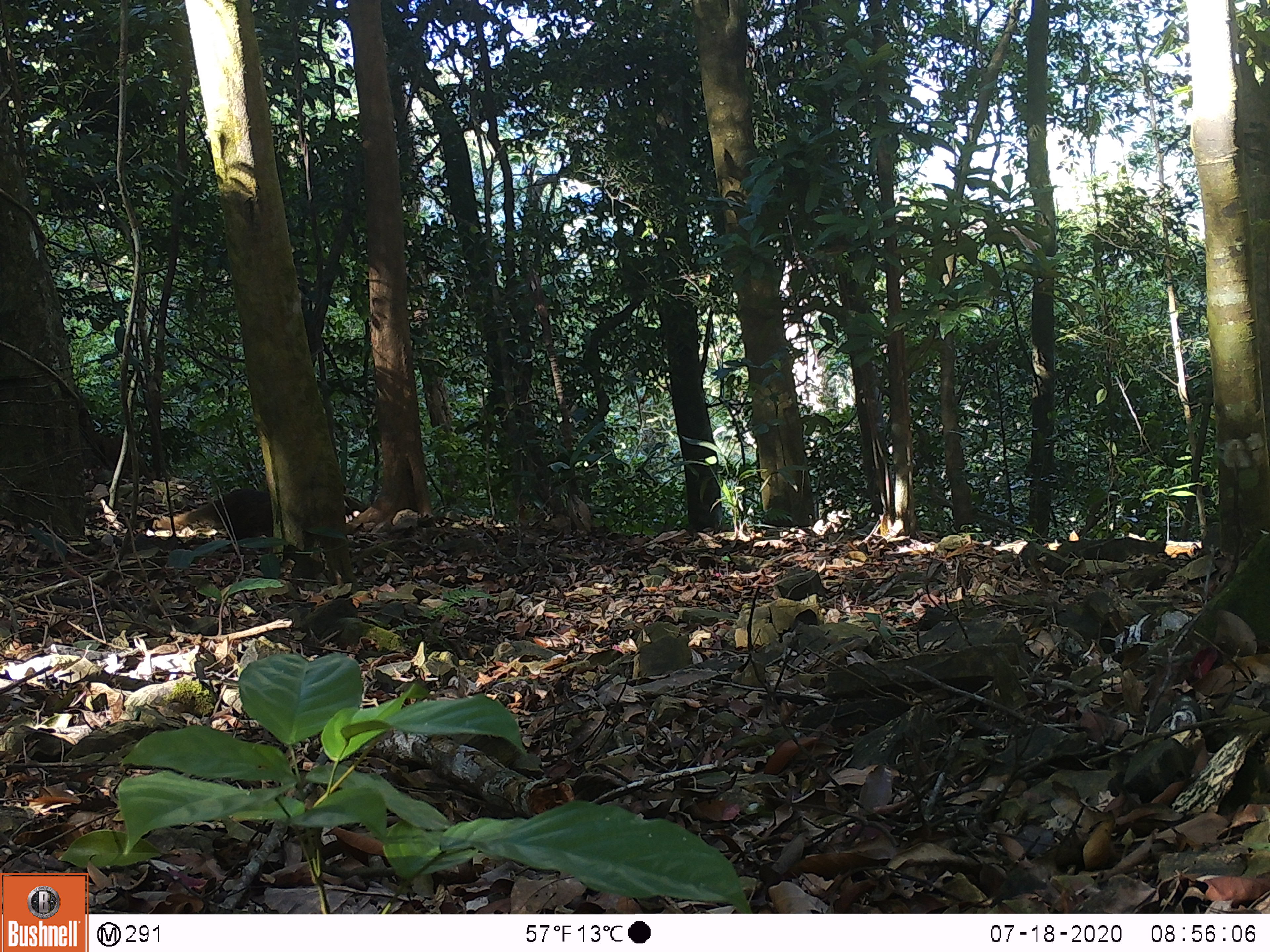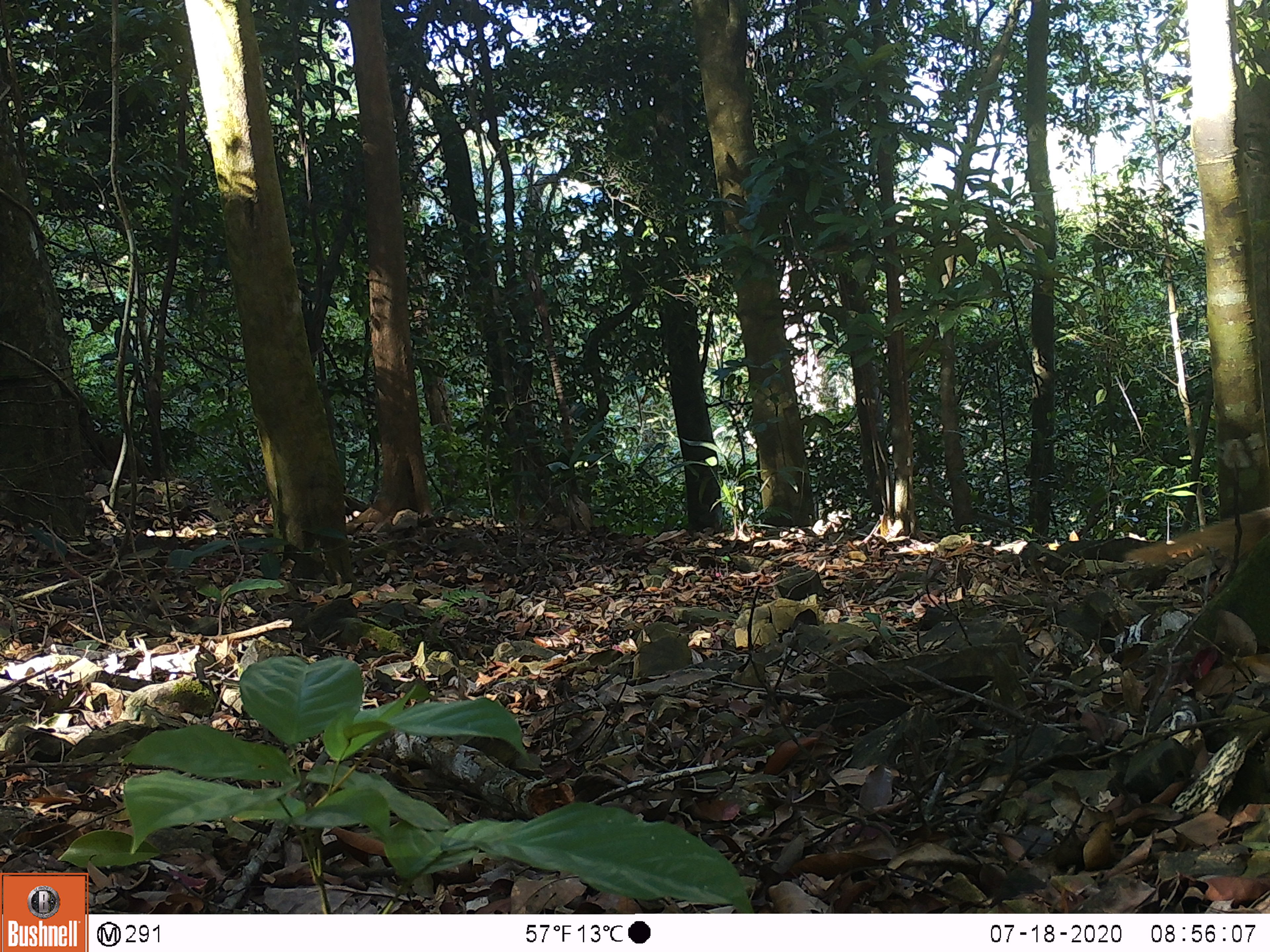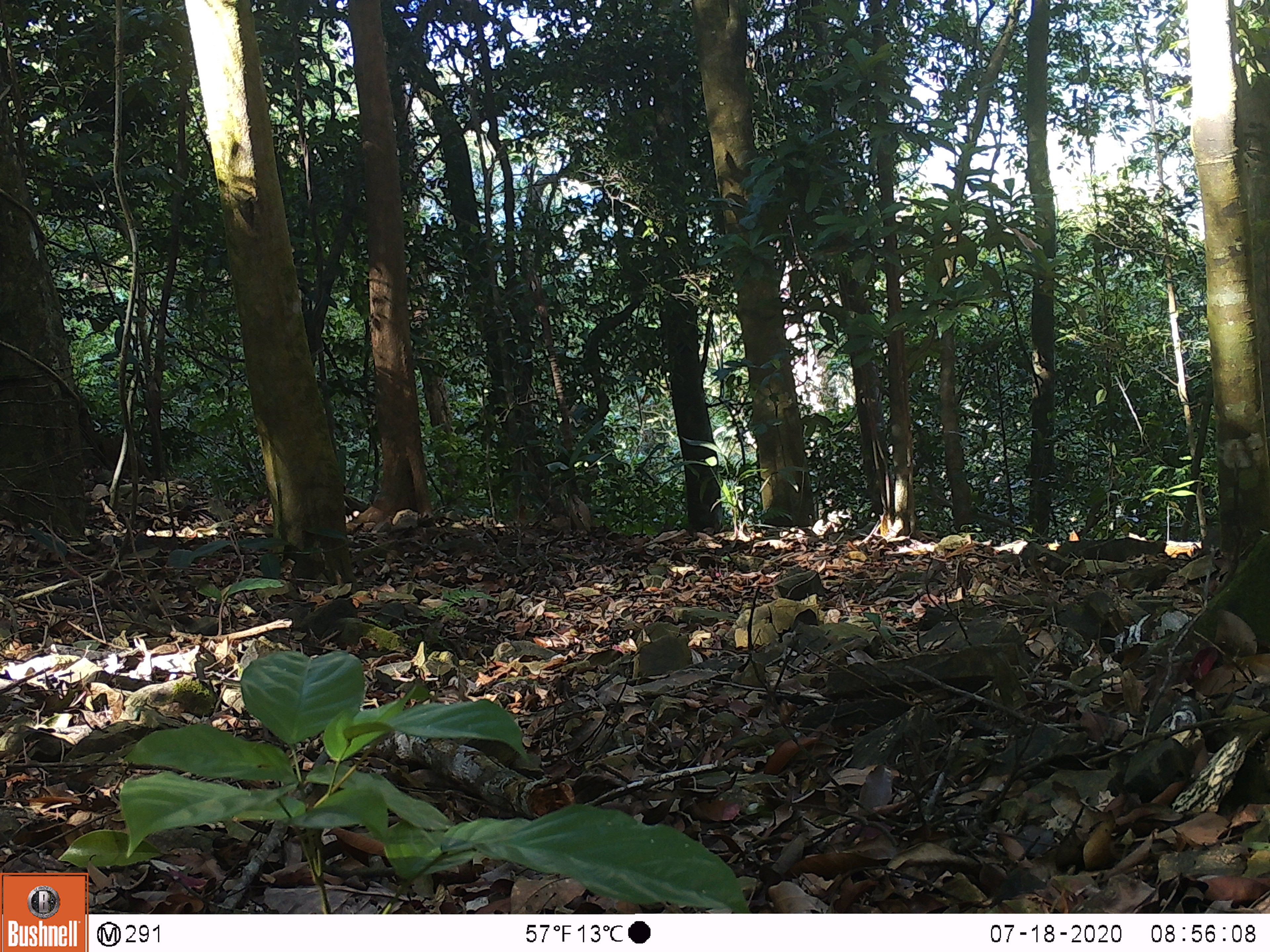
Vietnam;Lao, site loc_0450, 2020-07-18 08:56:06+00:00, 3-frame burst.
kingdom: Animalia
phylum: Chordata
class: Mammalia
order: Carnivora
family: Herpestidae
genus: Urva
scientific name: Urva urva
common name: crab-eating mongoose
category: crab eating mongoose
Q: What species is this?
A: Crab eating mongoose (crab-eating mongoose) (Urva urva).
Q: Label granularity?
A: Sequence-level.